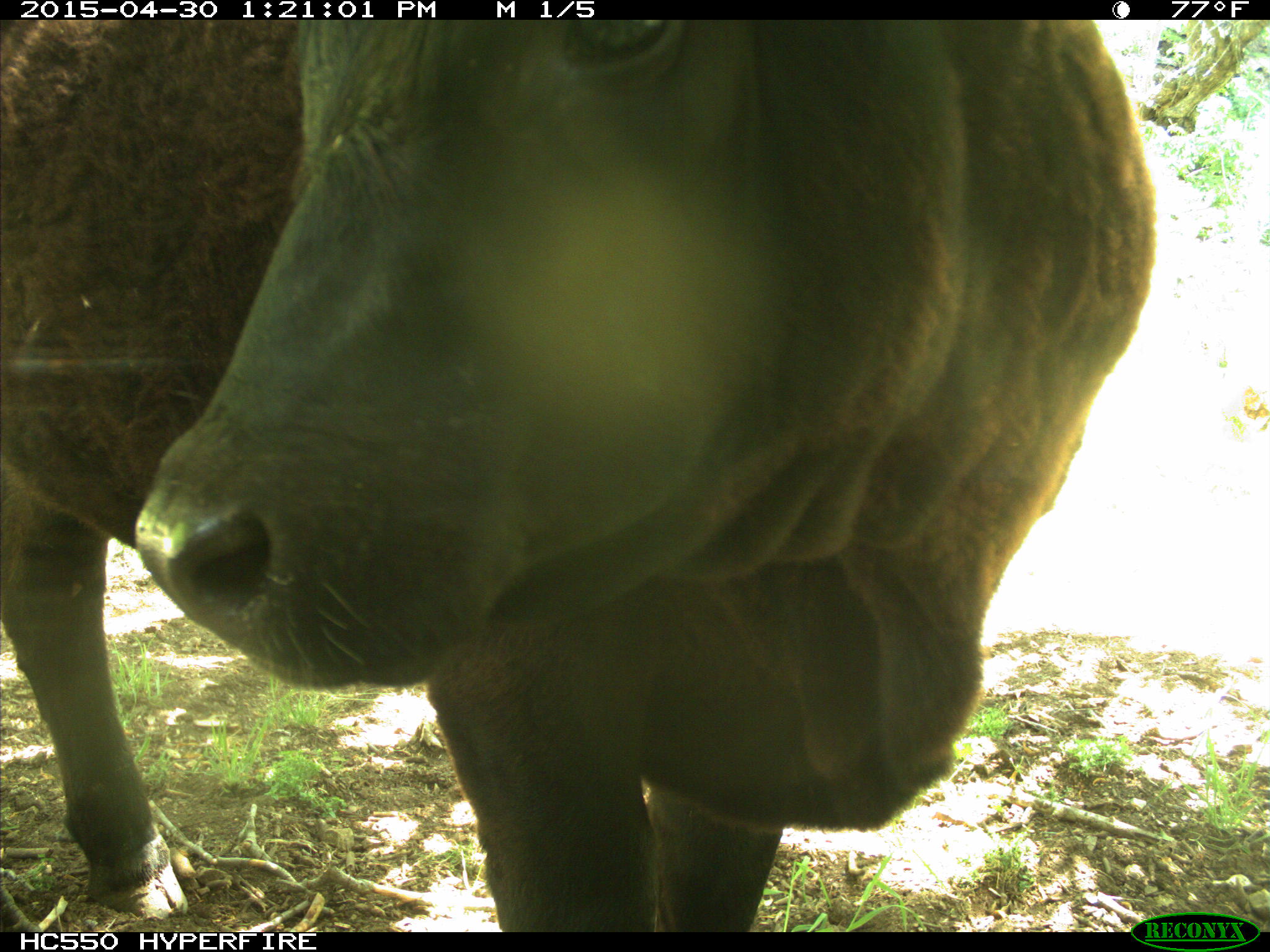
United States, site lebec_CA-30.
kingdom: Animalia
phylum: Chordata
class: Mammalia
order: Artiodactyla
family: Bovidae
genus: Bos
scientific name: Bos taurus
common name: domestic cow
Bos taurus (domestic cow).